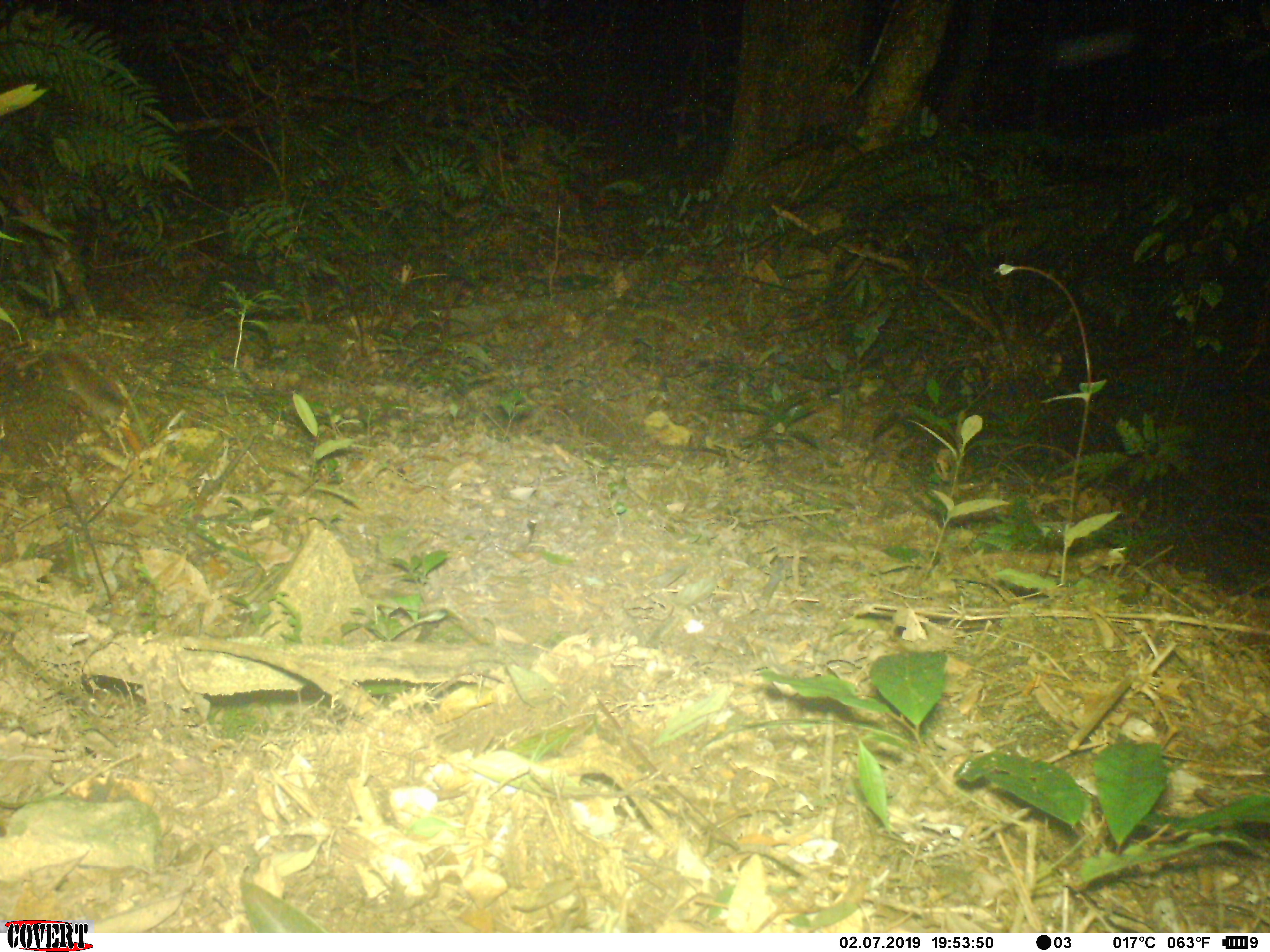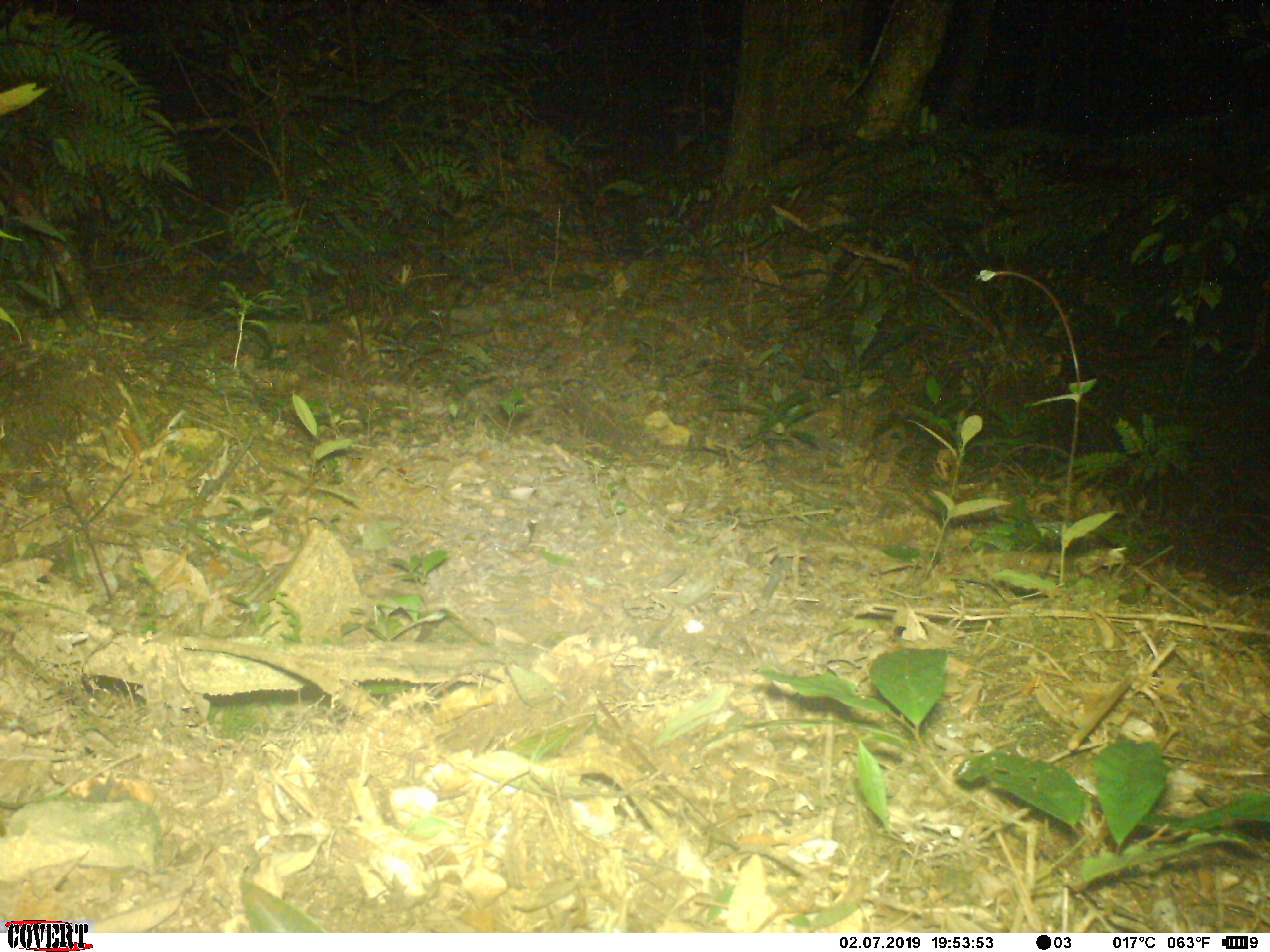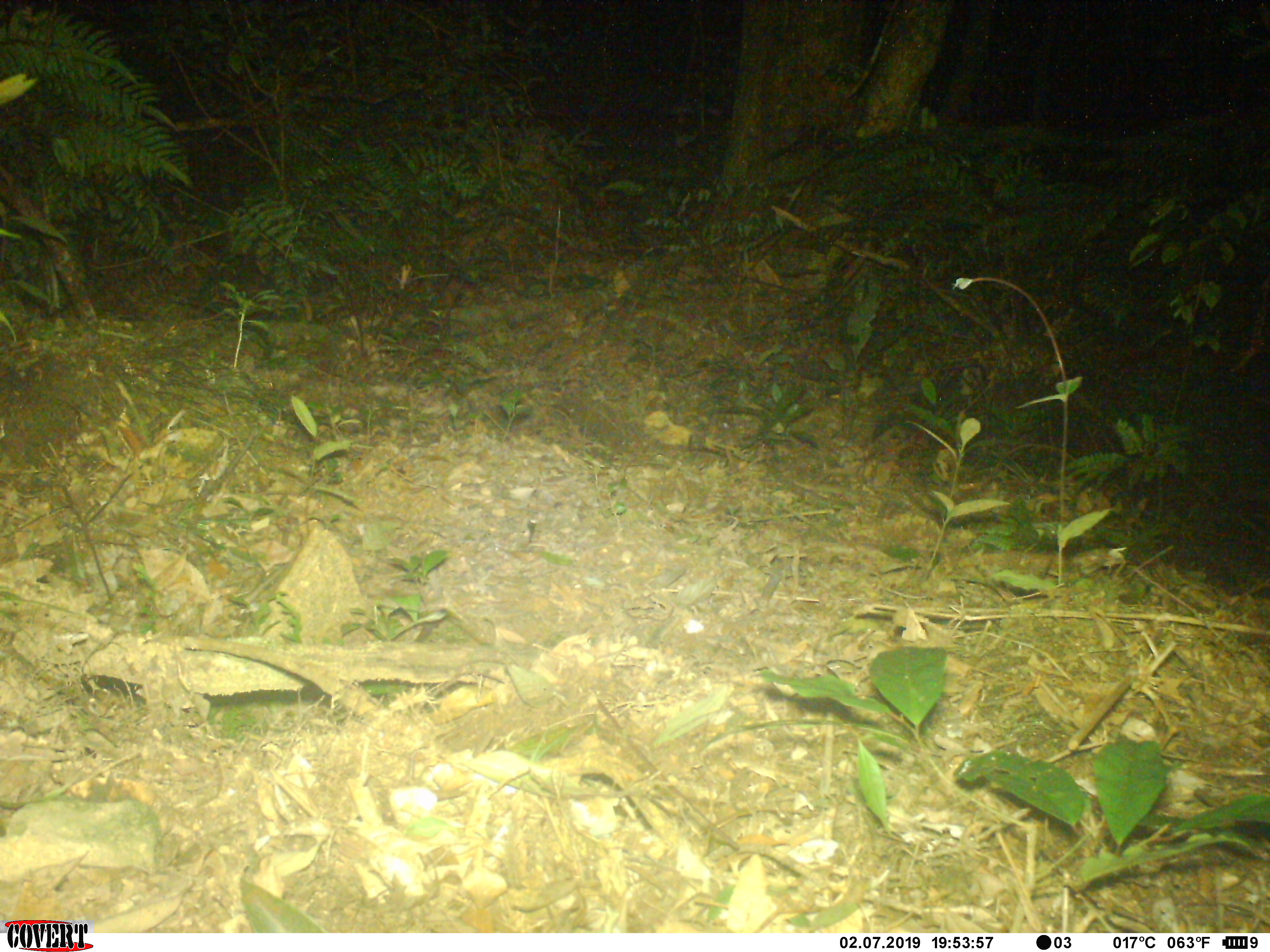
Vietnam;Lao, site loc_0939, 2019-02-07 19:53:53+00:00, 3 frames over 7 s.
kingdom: Animalia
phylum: Chordata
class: Mammalia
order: Rodentia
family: Muridae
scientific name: Muridae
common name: old-world mice and rats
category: unidentified murid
Unidentified murid (old-world mice and rats) (Muridae). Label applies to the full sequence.